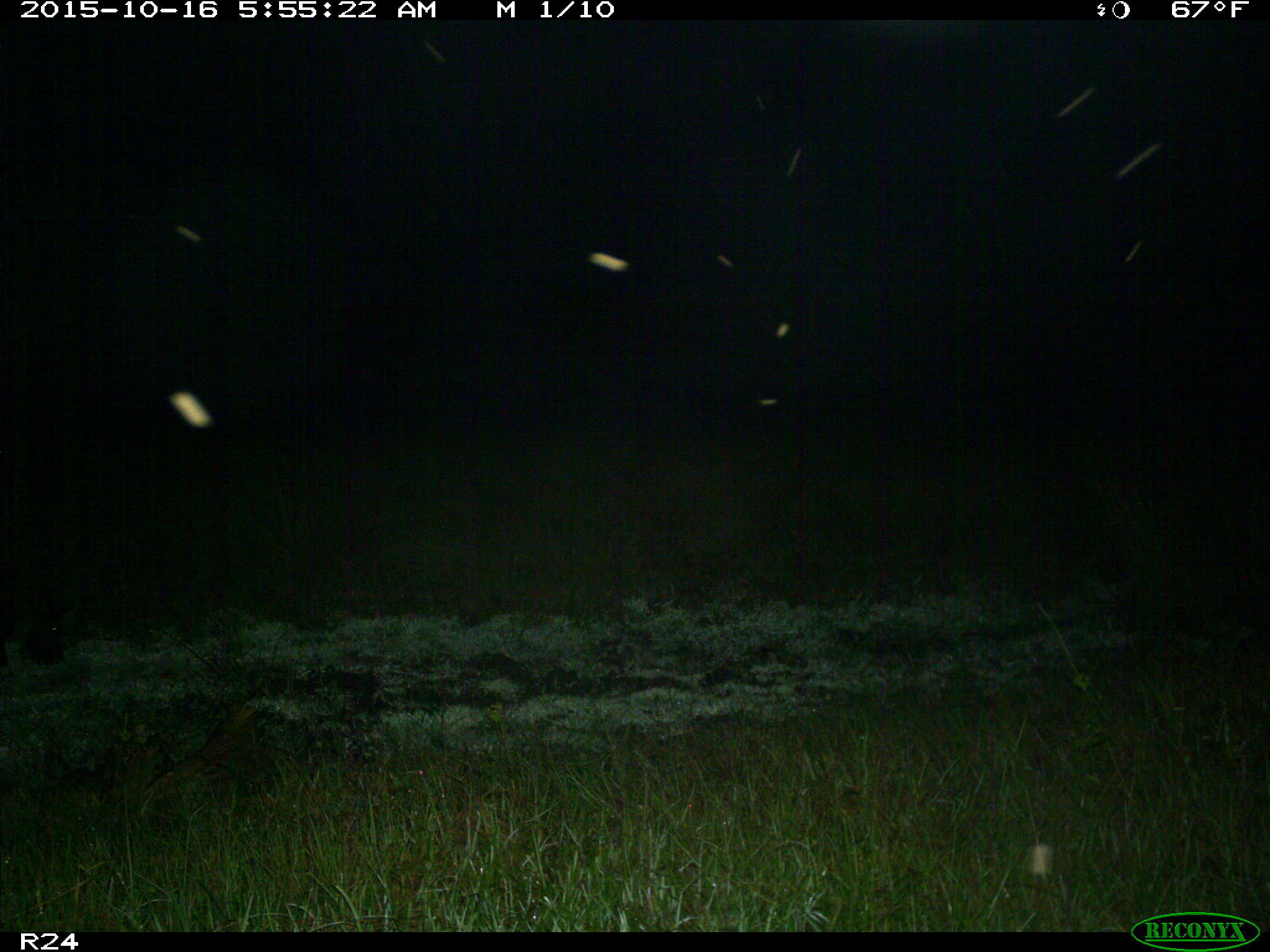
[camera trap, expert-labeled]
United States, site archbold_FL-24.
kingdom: Animalia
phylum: Chordata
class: Mammalia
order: Artiodactyla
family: Suidae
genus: Sus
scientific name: Sus scrofa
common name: wild boar